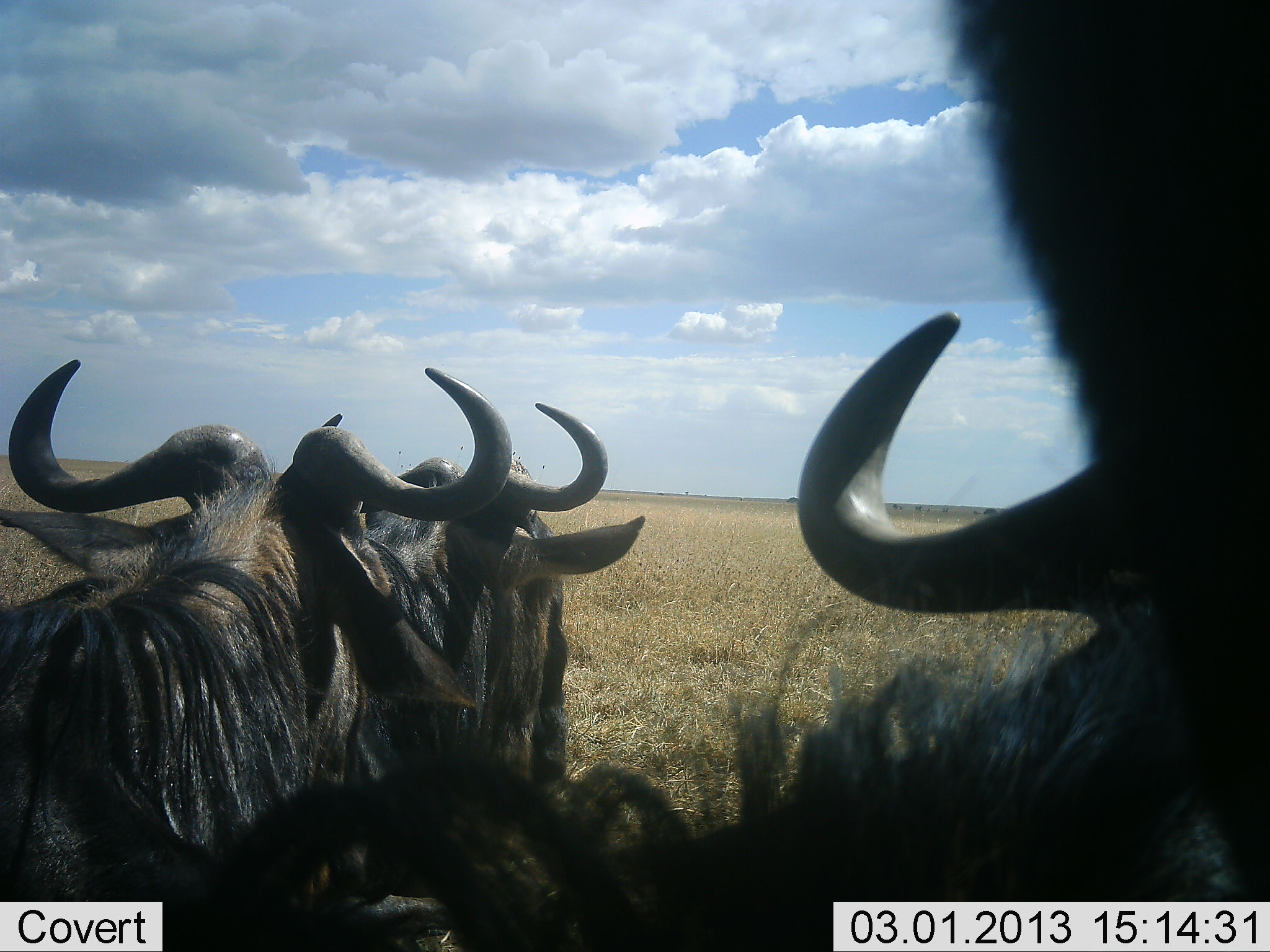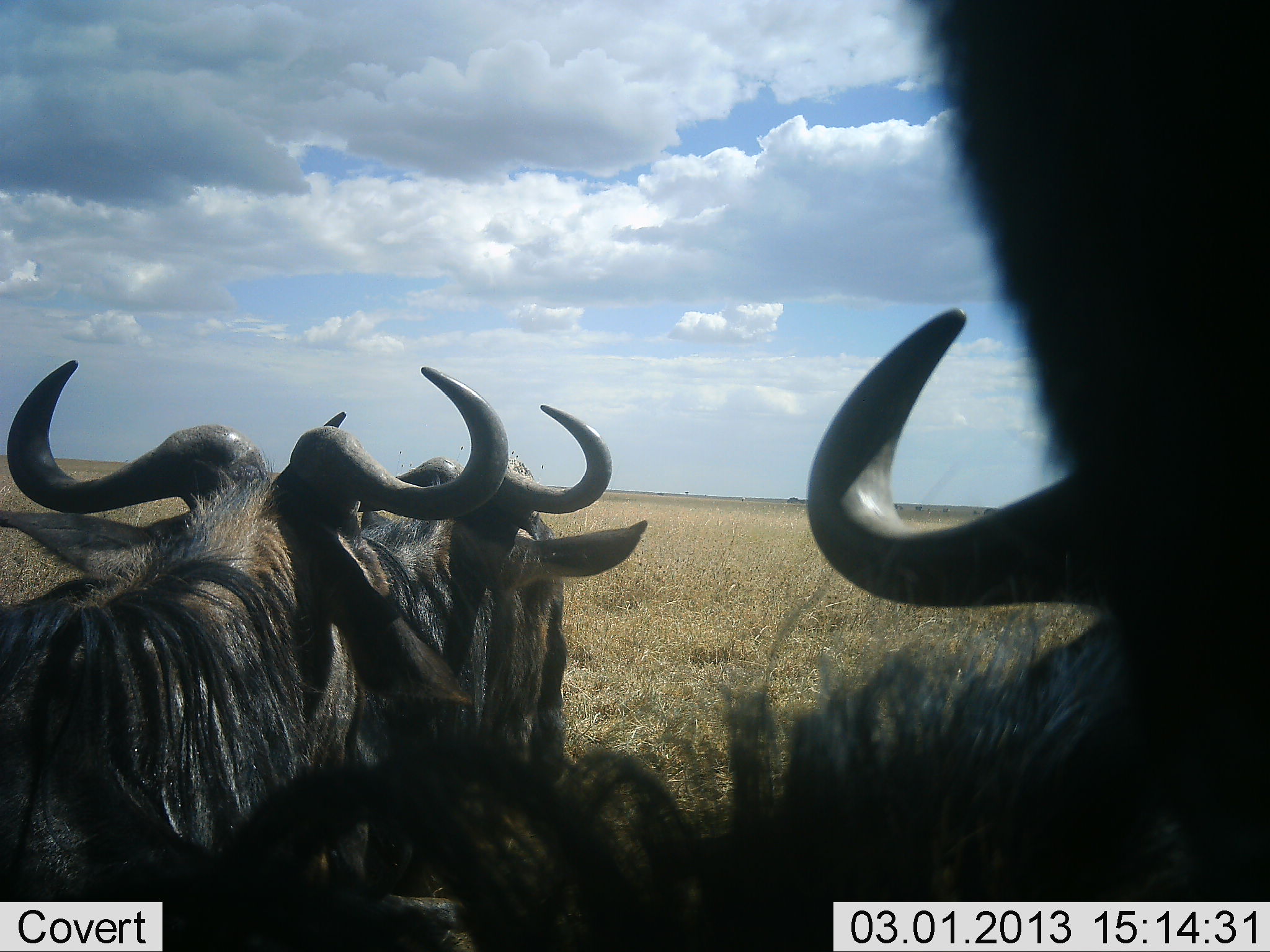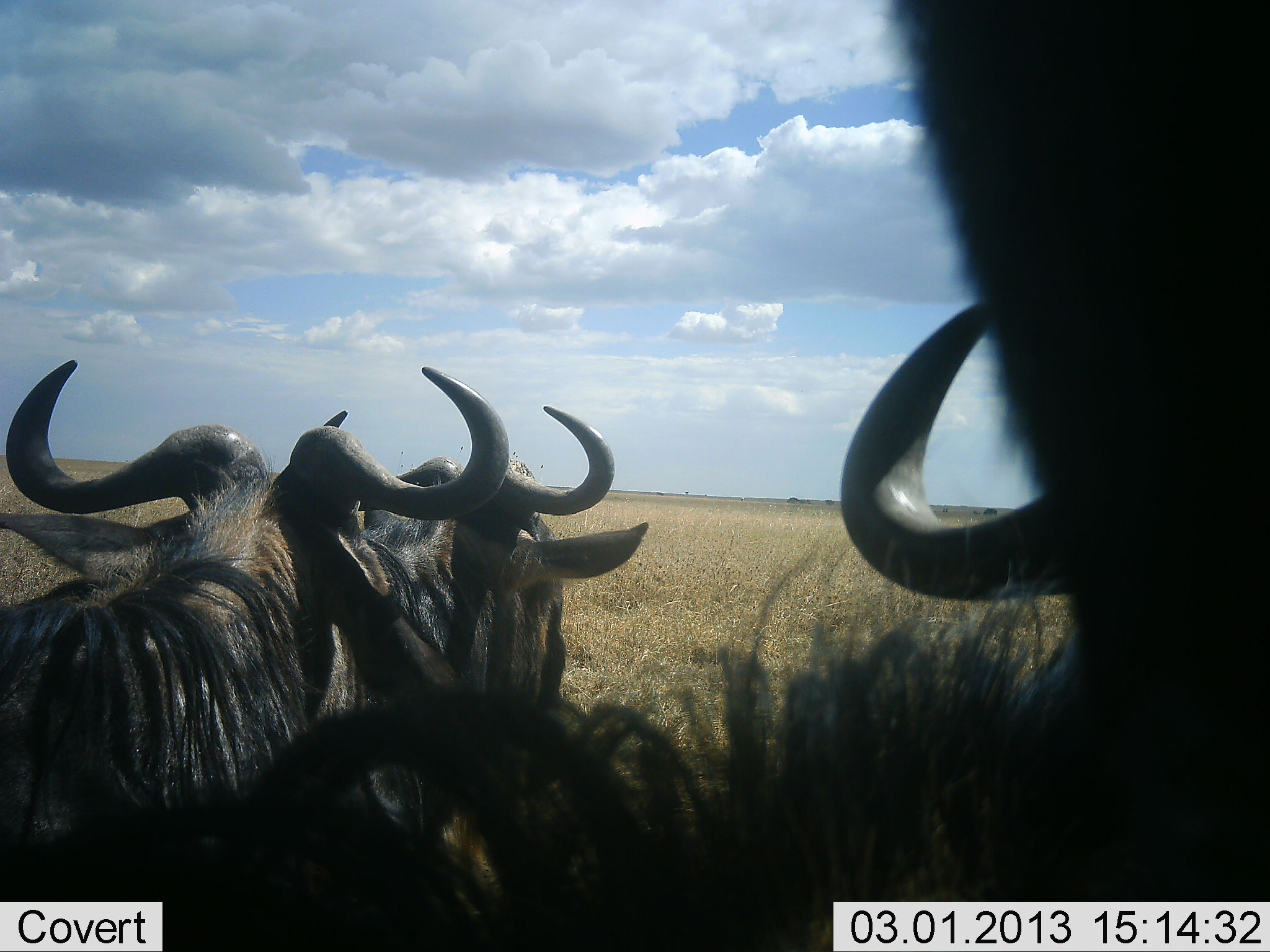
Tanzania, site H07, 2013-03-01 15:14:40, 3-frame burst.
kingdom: Animalia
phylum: Chordata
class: Mammalia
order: Artiodactyla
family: Bovidae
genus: Connochaetes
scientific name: Connochaetes taurinus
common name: blue wildebeest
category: wildebeest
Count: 3.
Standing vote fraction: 78%.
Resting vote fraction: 33%.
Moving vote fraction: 11%.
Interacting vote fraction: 6%.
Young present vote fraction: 0%.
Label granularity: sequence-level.